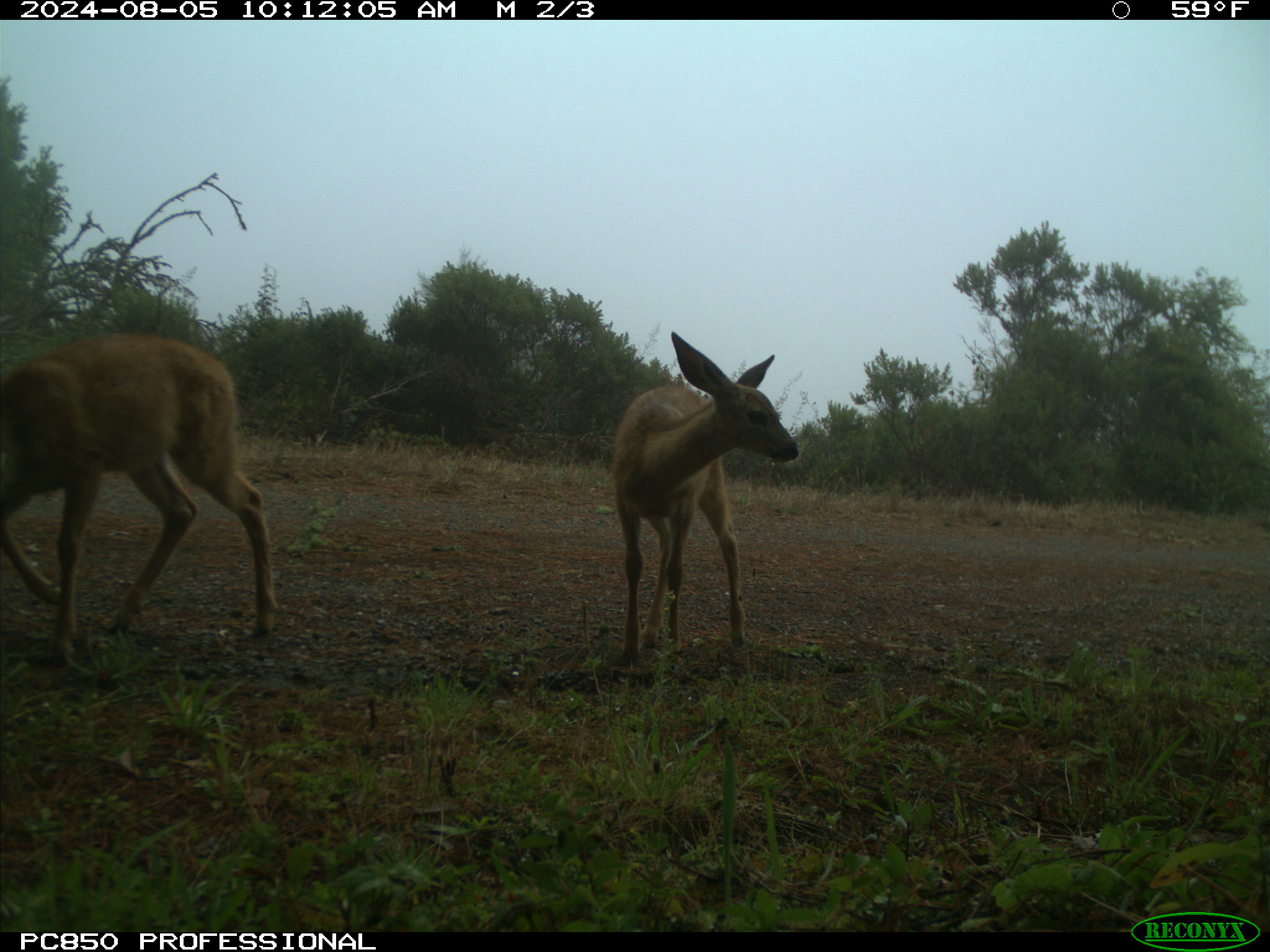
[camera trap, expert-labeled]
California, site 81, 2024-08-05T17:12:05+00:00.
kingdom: Animalia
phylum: Chordata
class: Mammalia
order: Artiodactyla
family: Cervidae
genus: Odocoileus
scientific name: Odocoileus hemionus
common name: mule deer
Mule deer (Odocoileus hemionus).